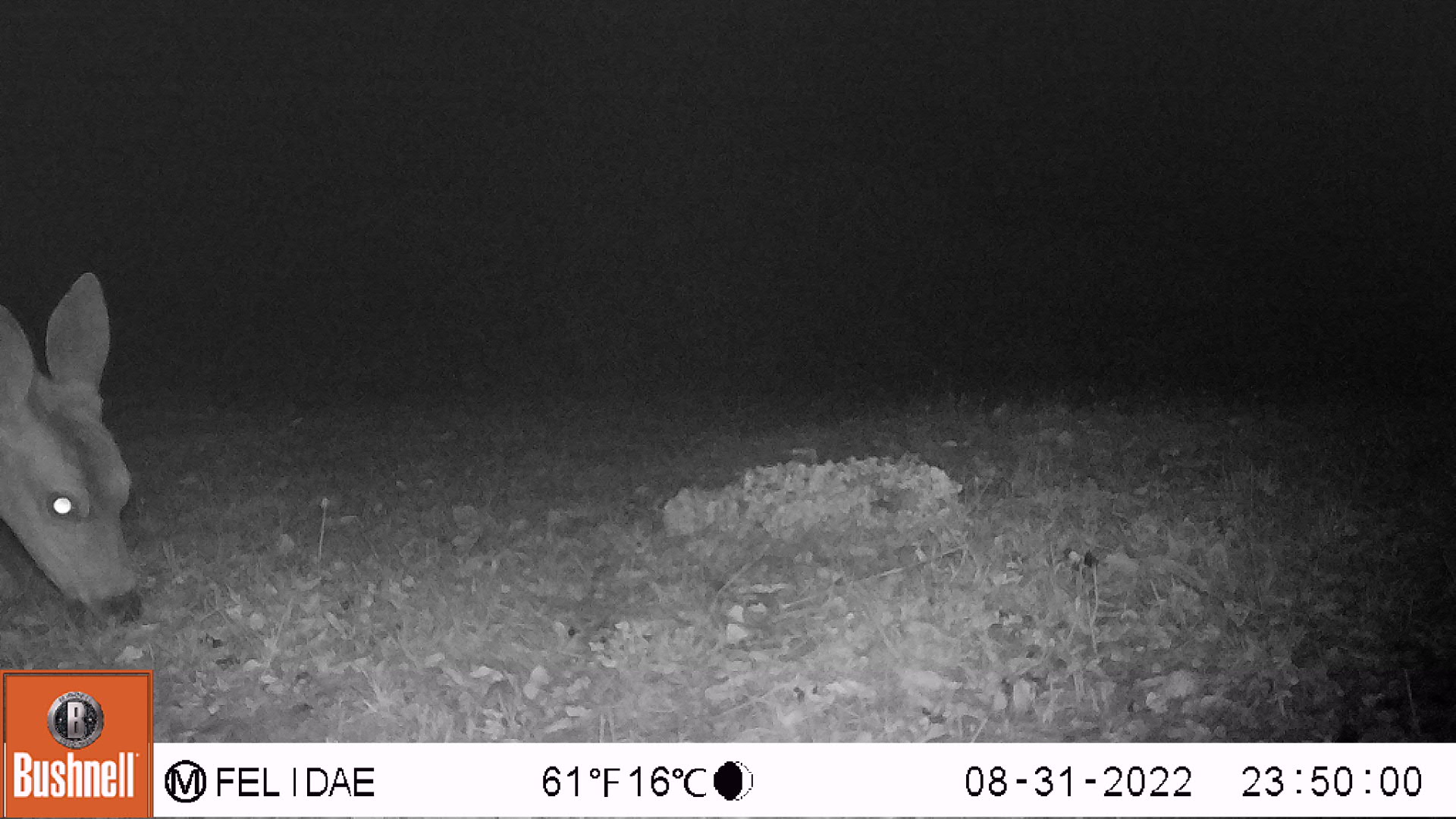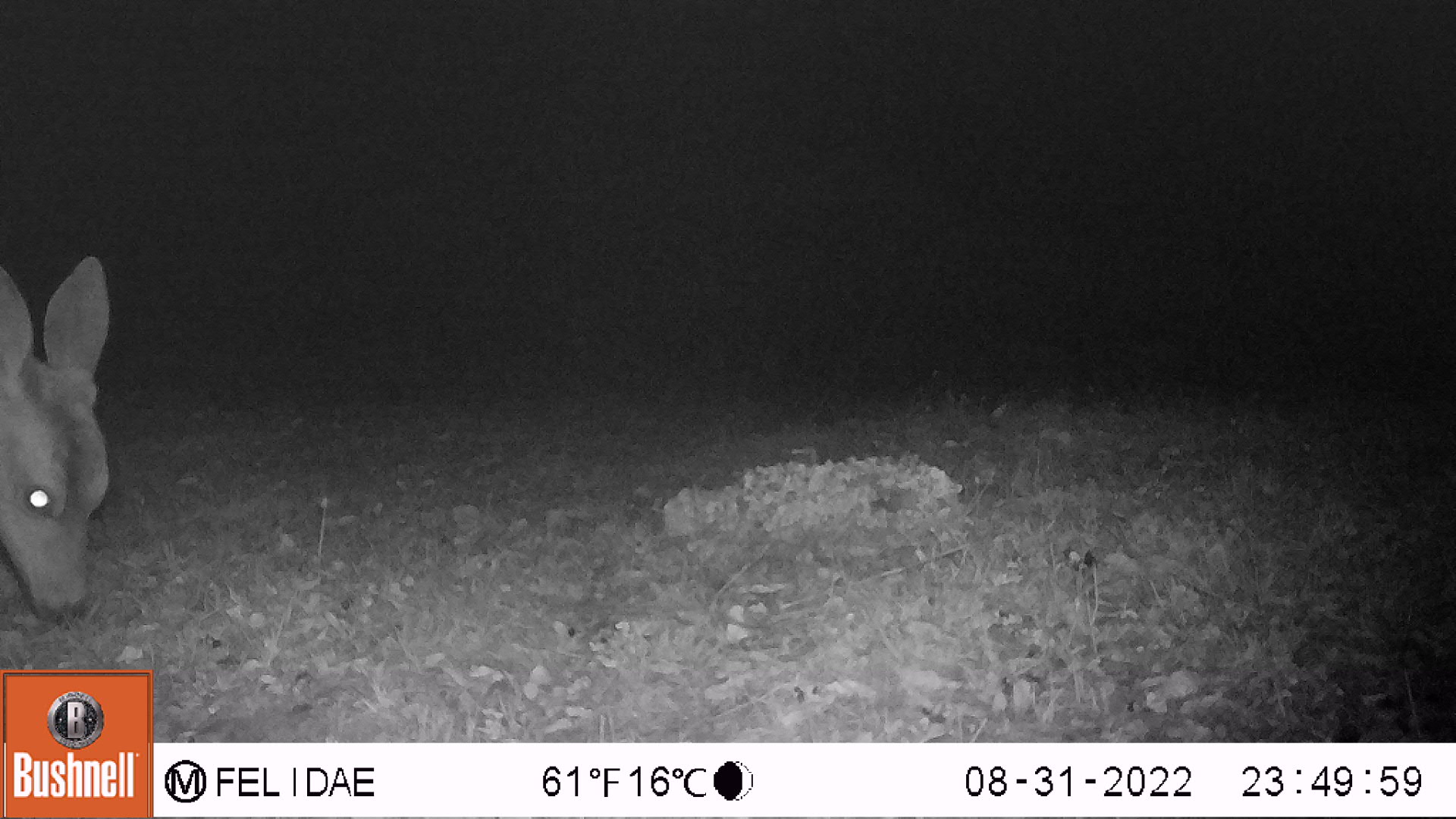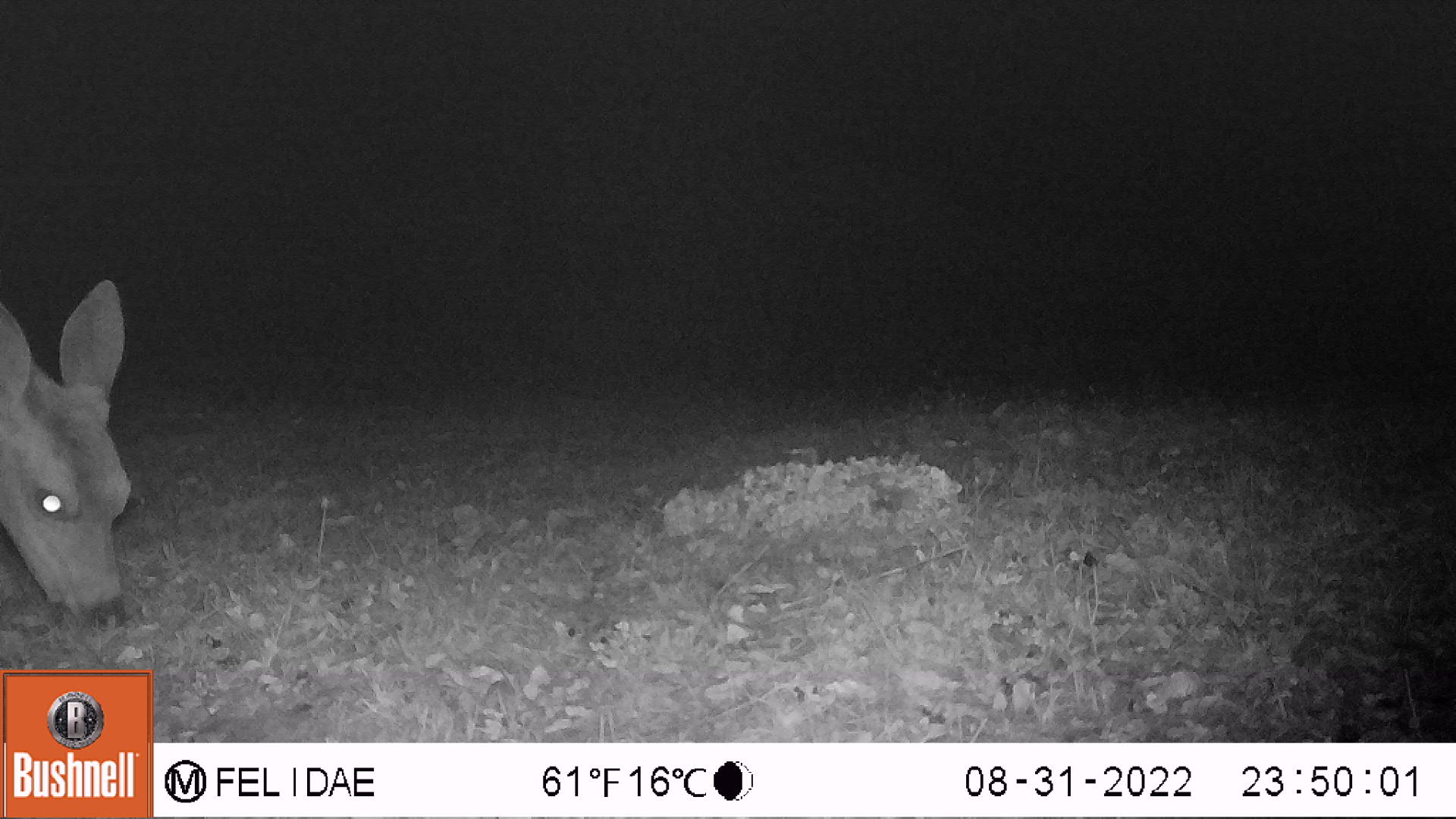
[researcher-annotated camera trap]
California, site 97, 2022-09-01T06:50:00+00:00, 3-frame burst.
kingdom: Animalia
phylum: Chordata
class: Mammalia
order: Artiodactyla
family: Cervidae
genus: Odocoileus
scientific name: Odocoileus hemionus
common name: mule deer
Mule deer (Odocoileus hemionus).